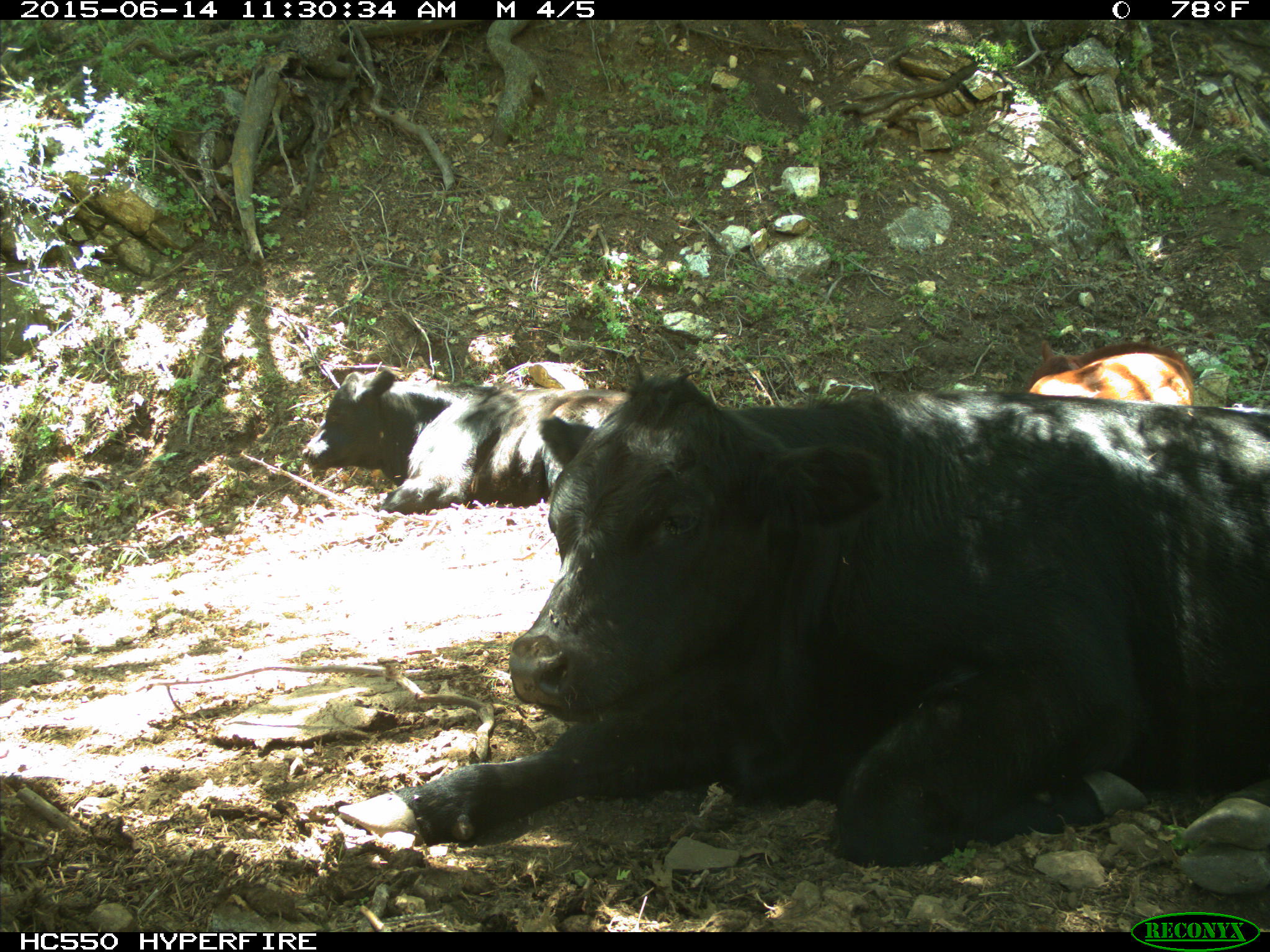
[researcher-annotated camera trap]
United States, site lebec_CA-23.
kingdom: Animalia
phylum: Chordata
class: Mammalia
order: Artiodactyla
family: Bovidae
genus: Bos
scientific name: Bos taurus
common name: domestic cow